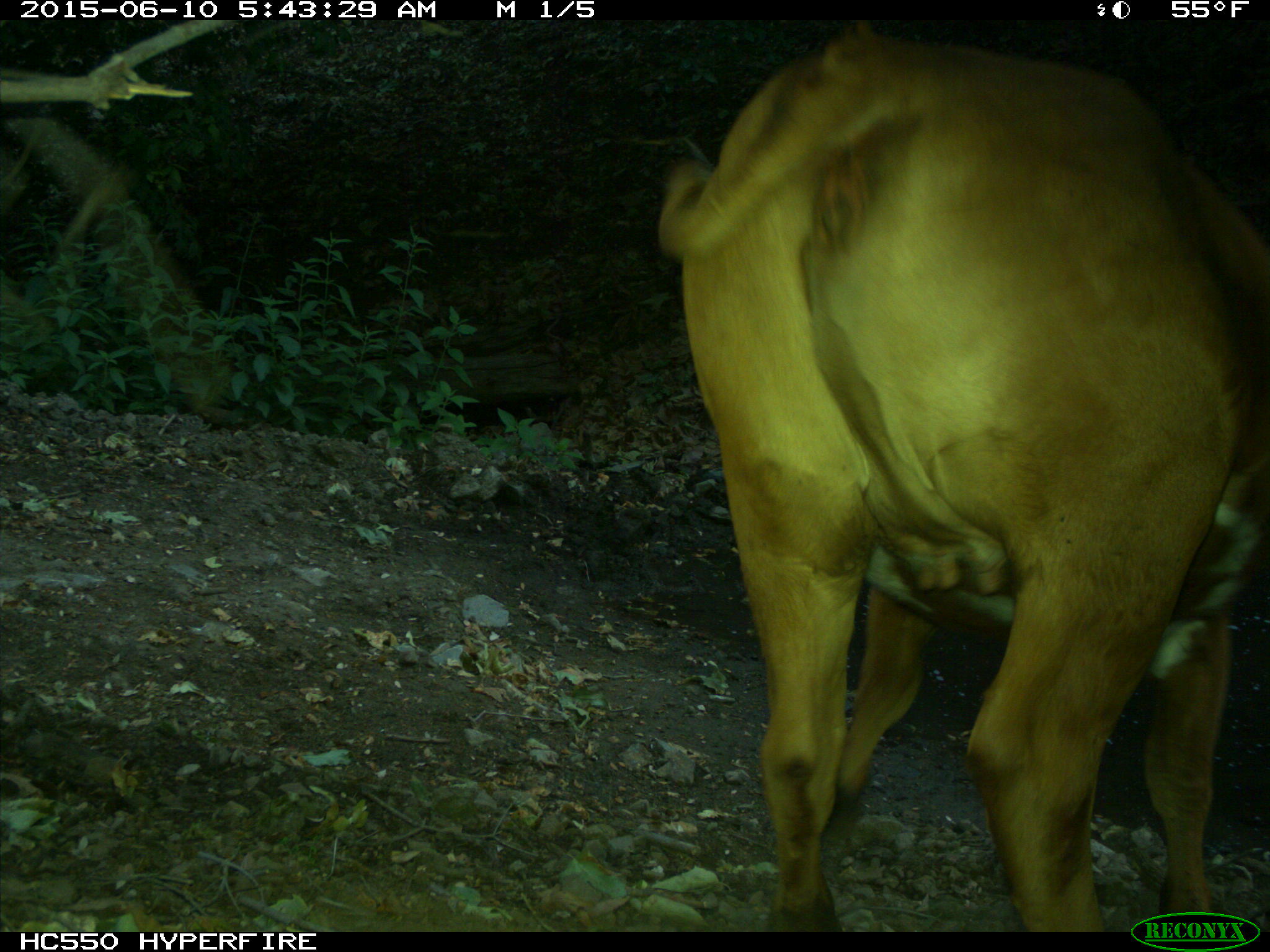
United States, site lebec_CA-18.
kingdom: Animalia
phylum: Chordata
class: Mammalia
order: Artiodactyla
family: Bovidae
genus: Bos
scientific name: Bos taurus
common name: domestic cow